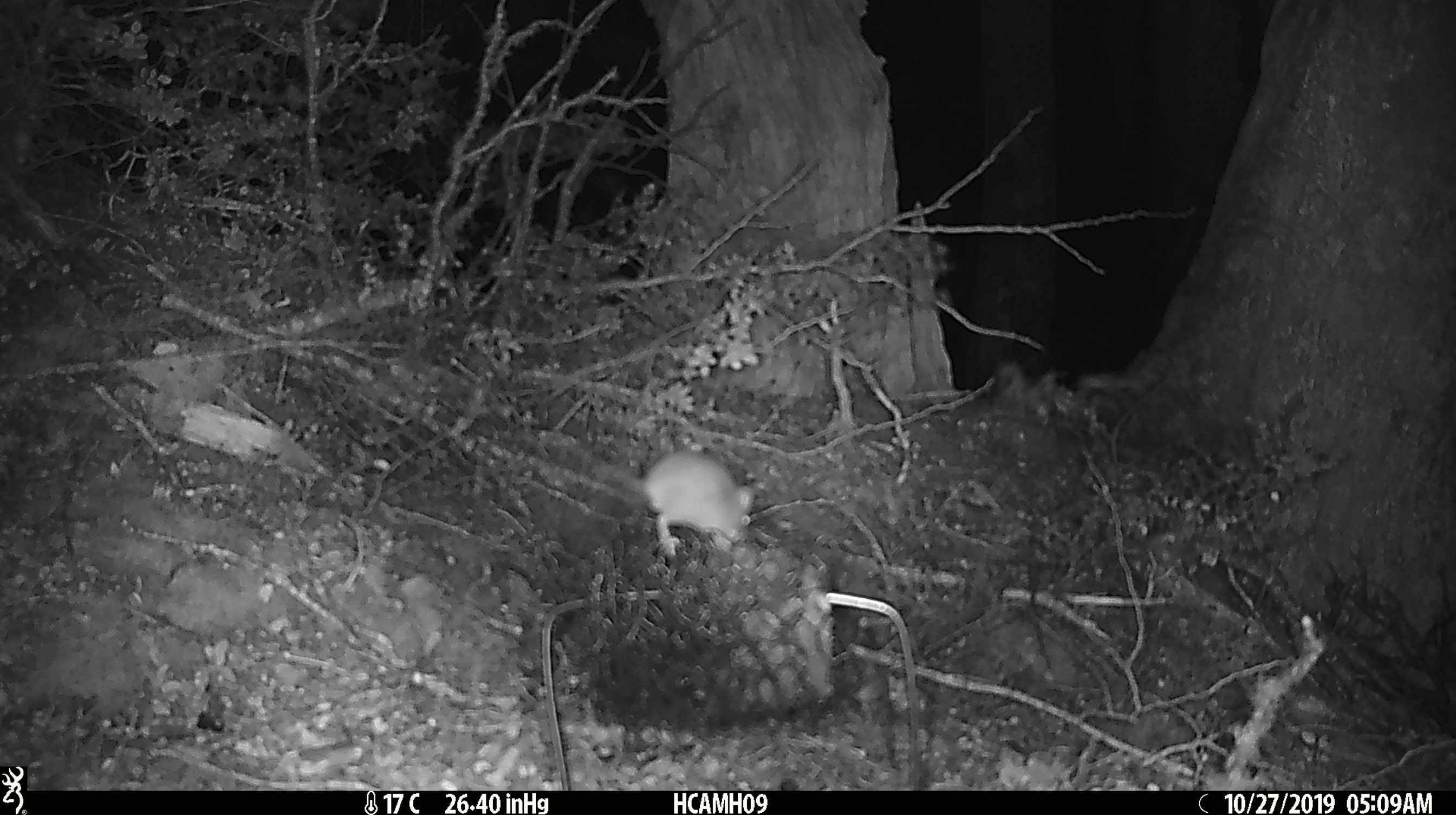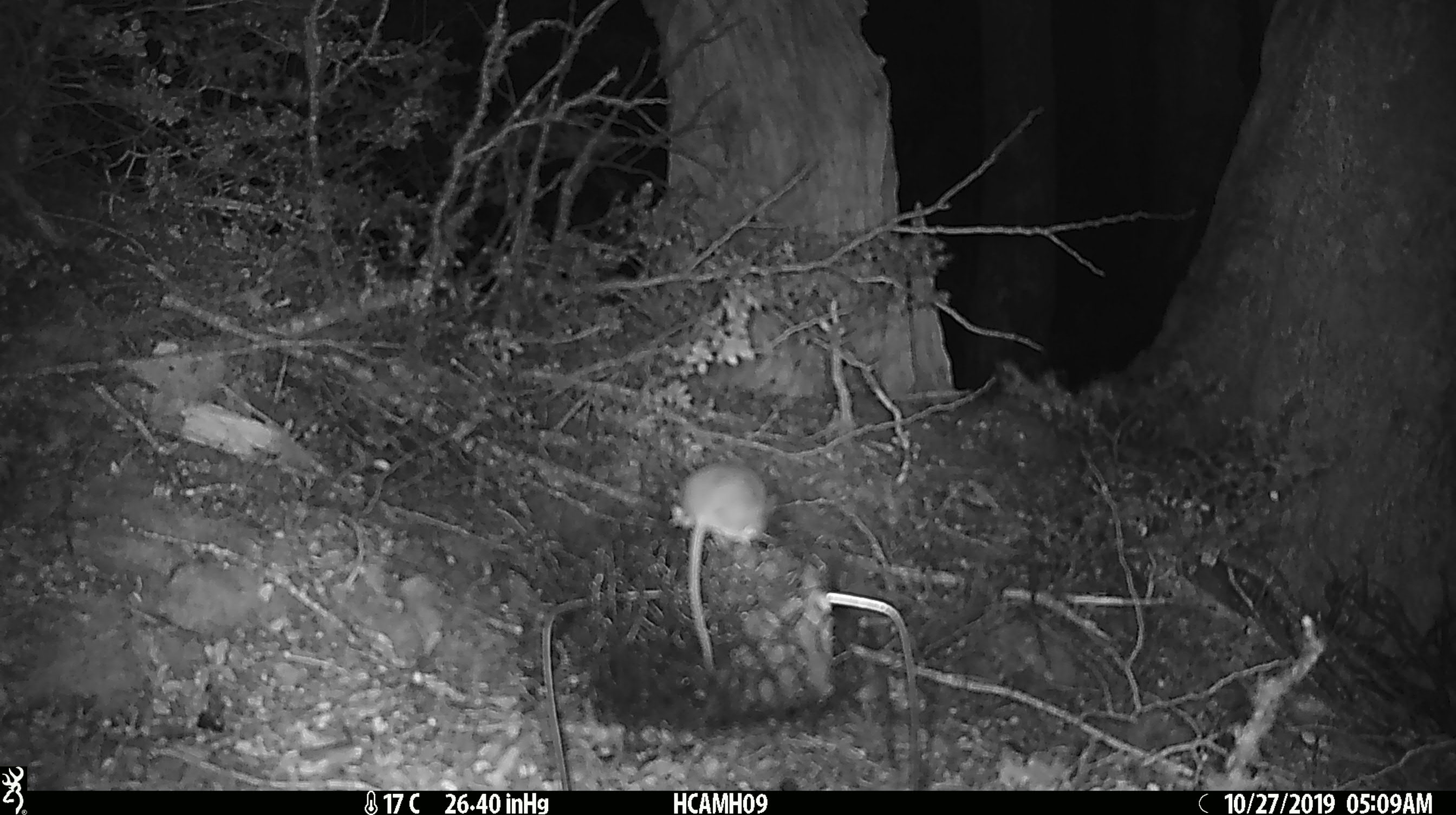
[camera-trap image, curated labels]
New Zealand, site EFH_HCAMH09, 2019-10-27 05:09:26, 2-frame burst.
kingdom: Animalia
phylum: Chordata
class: Mammalia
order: Rodentia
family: Muridae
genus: Mus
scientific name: Mus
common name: mouse